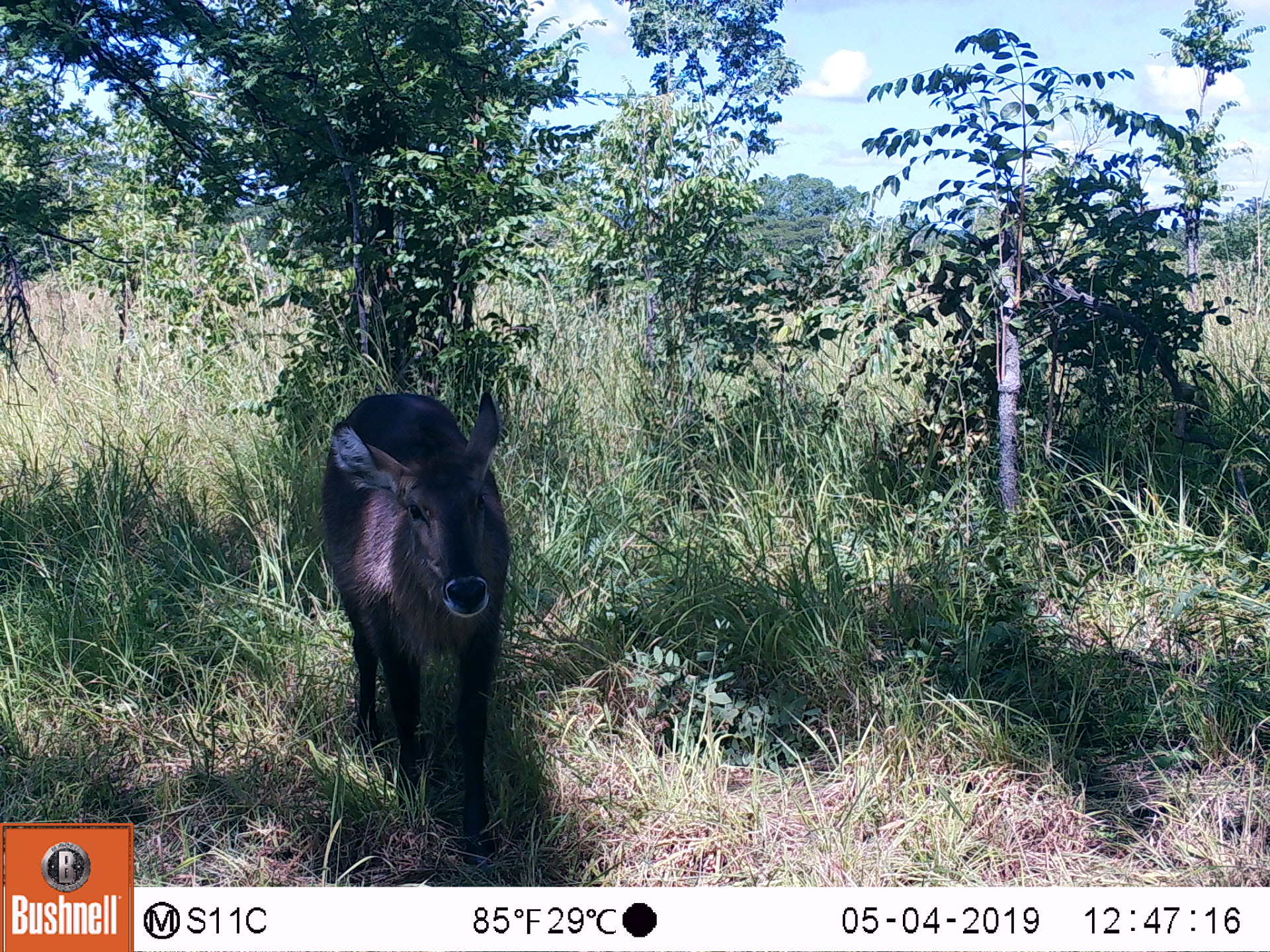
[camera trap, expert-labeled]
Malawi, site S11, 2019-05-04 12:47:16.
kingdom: Animalia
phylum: Chordata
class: Mammalia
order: Artiodactyla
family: Bovidae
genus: Kobus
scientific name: Kobus ellipsiprymnus ellipsiprymnus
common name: common waterbuck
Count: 1.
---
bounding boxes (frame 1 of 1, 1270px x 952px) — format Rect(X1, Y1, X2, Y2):
common waterbuck: Rect(318, 383, 518, 864)